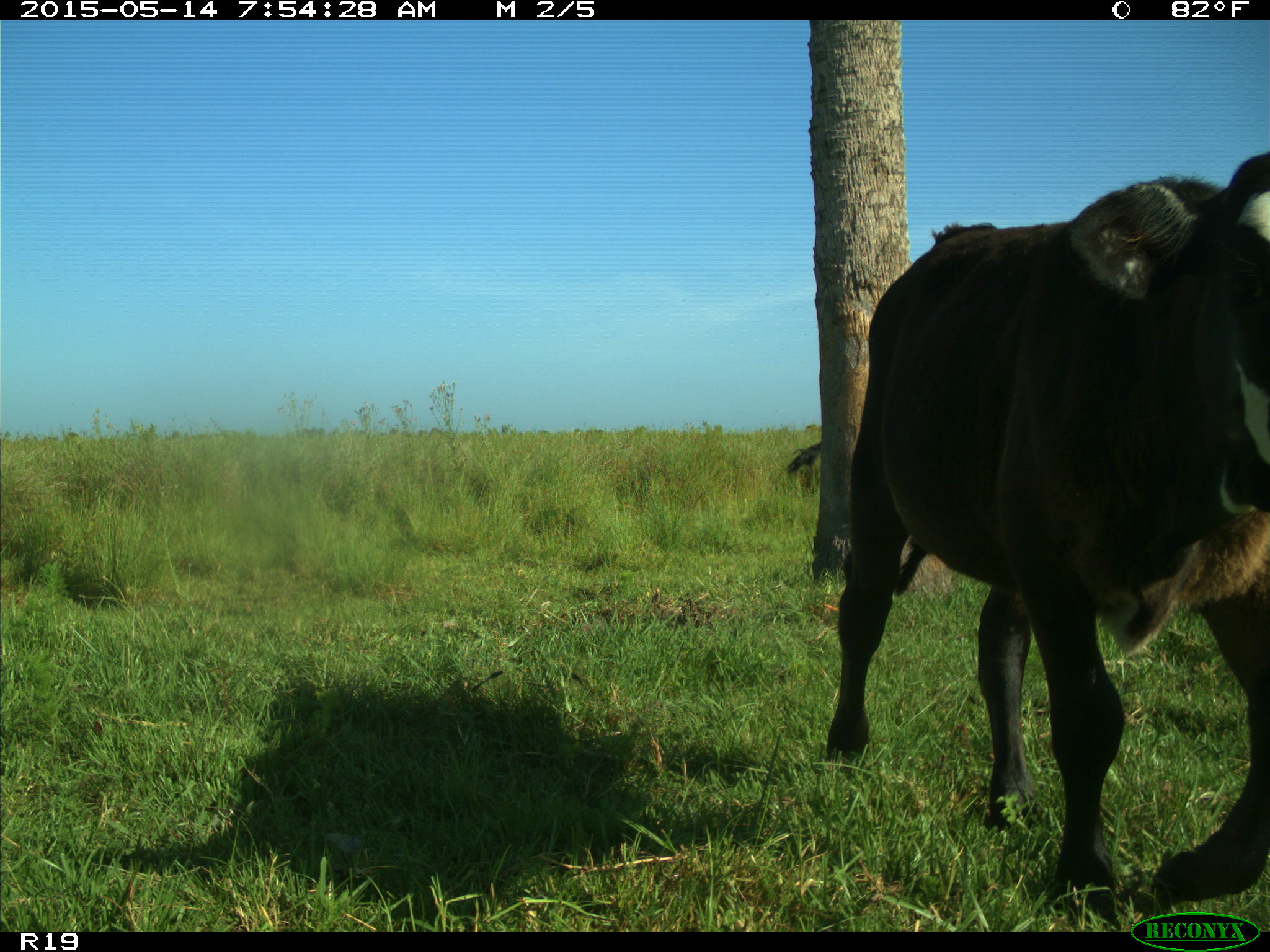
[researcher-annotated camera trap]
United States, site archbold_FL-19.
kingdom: Animalia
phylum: Chordata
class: Mammalia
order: Artiodactyla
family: Bovidae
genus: Bos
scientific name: Bos taurus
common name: domestic cow